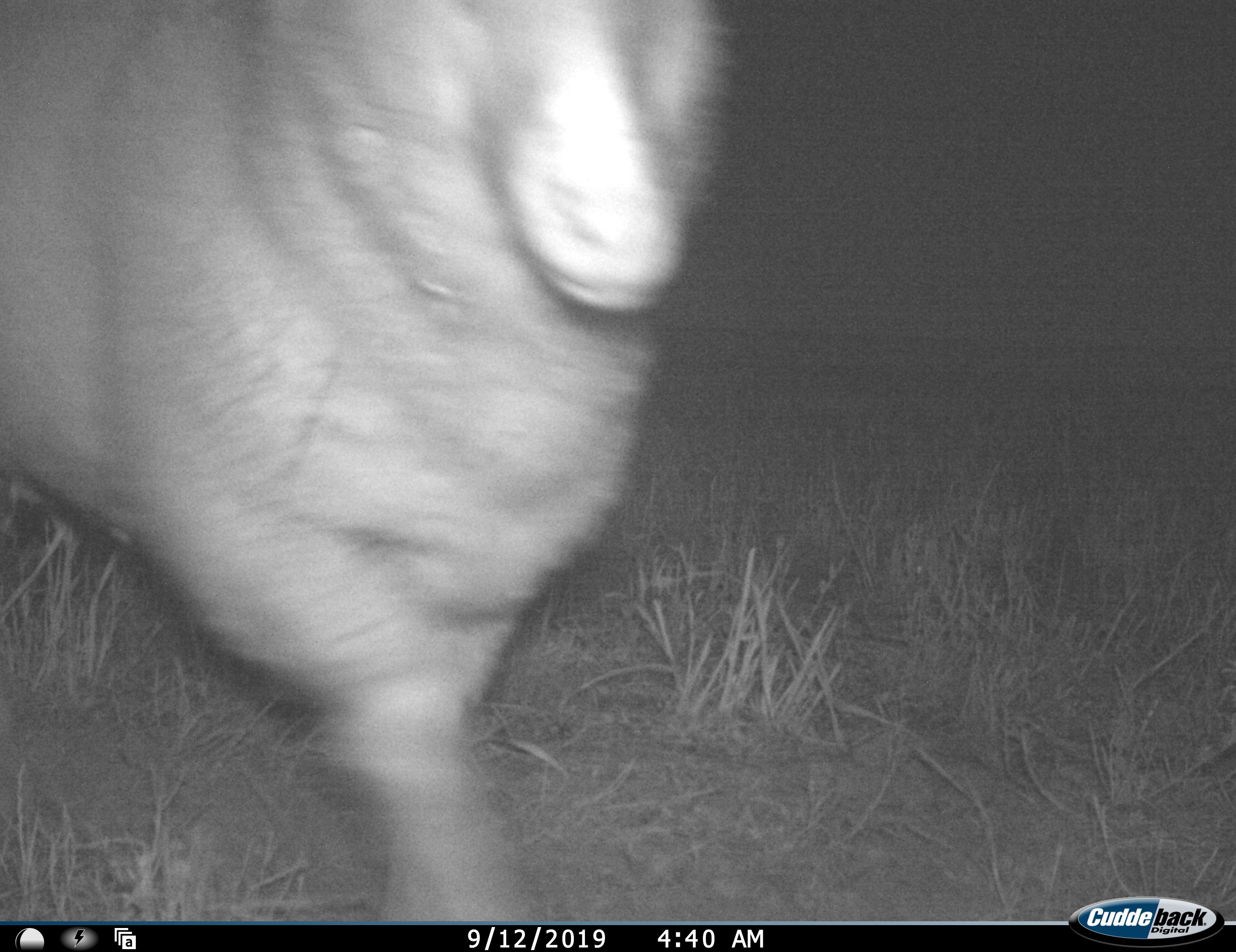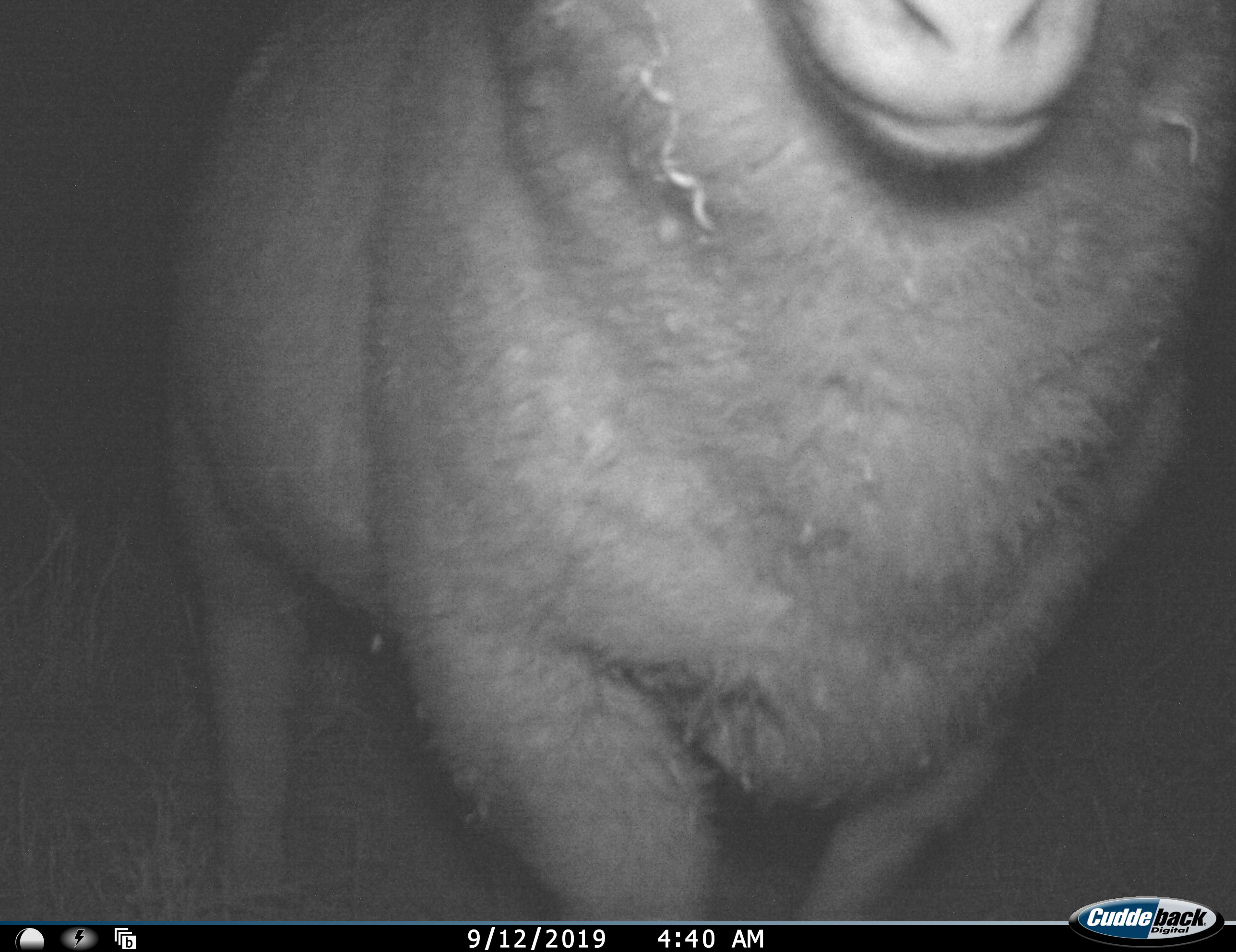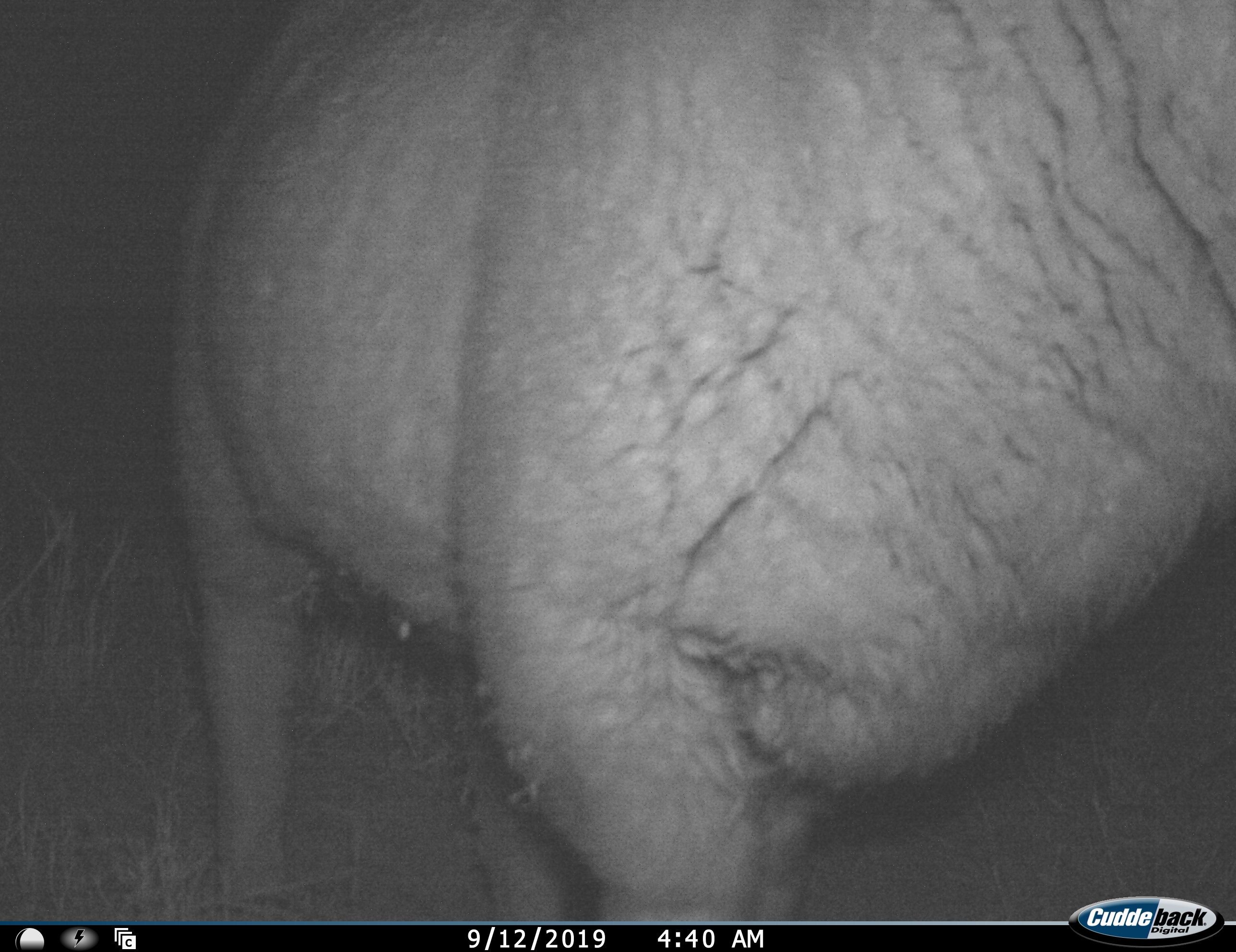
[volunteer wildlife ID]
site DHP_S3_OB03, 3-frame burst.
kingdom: Animalia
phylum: Chordata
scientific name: Vertebrata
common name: domestic animal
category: domesticanimal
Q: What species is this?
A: Domesticanimal (domestic animal) (Vertebrata).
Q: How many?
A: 1.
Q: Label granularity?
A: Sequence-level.